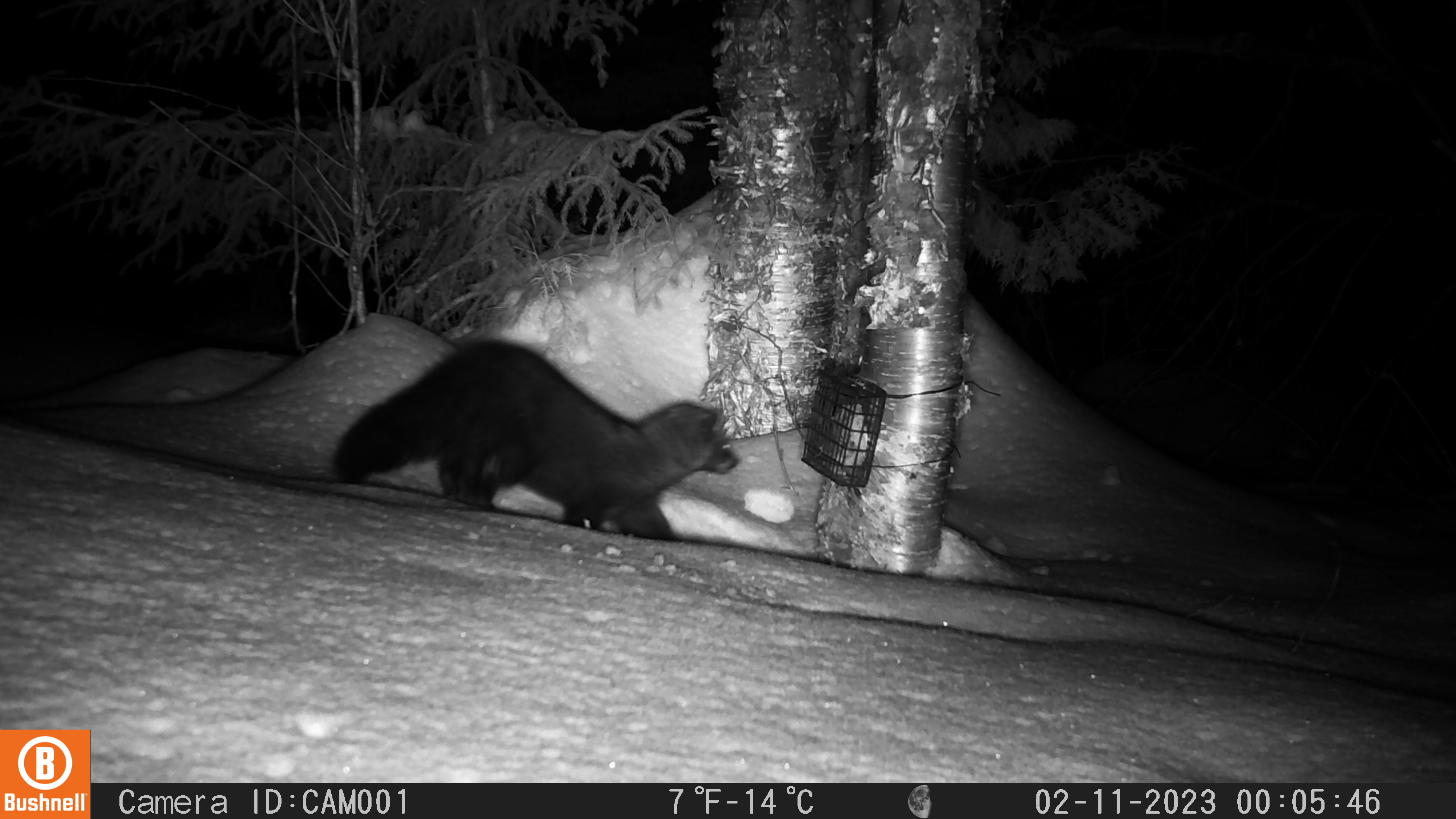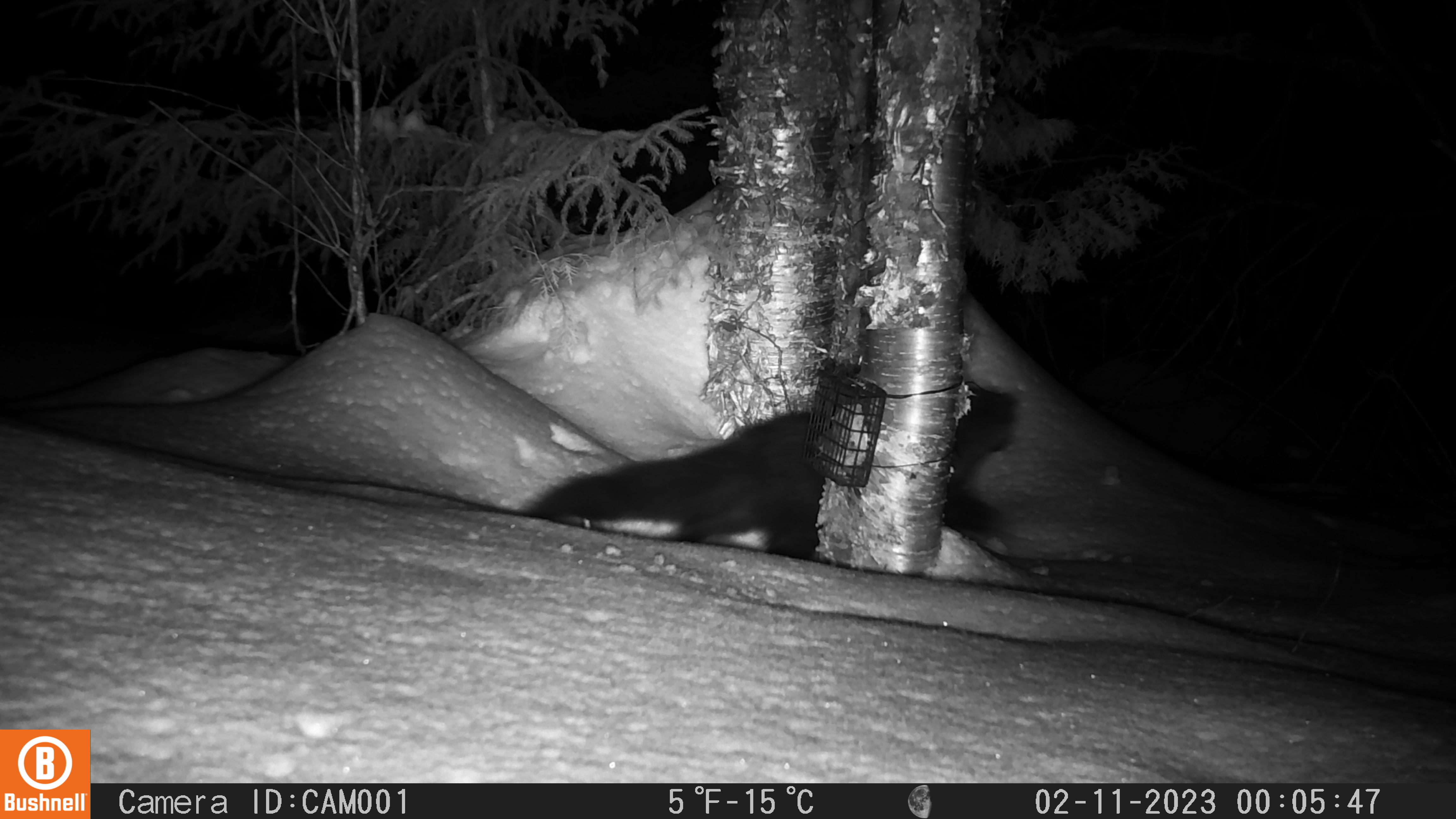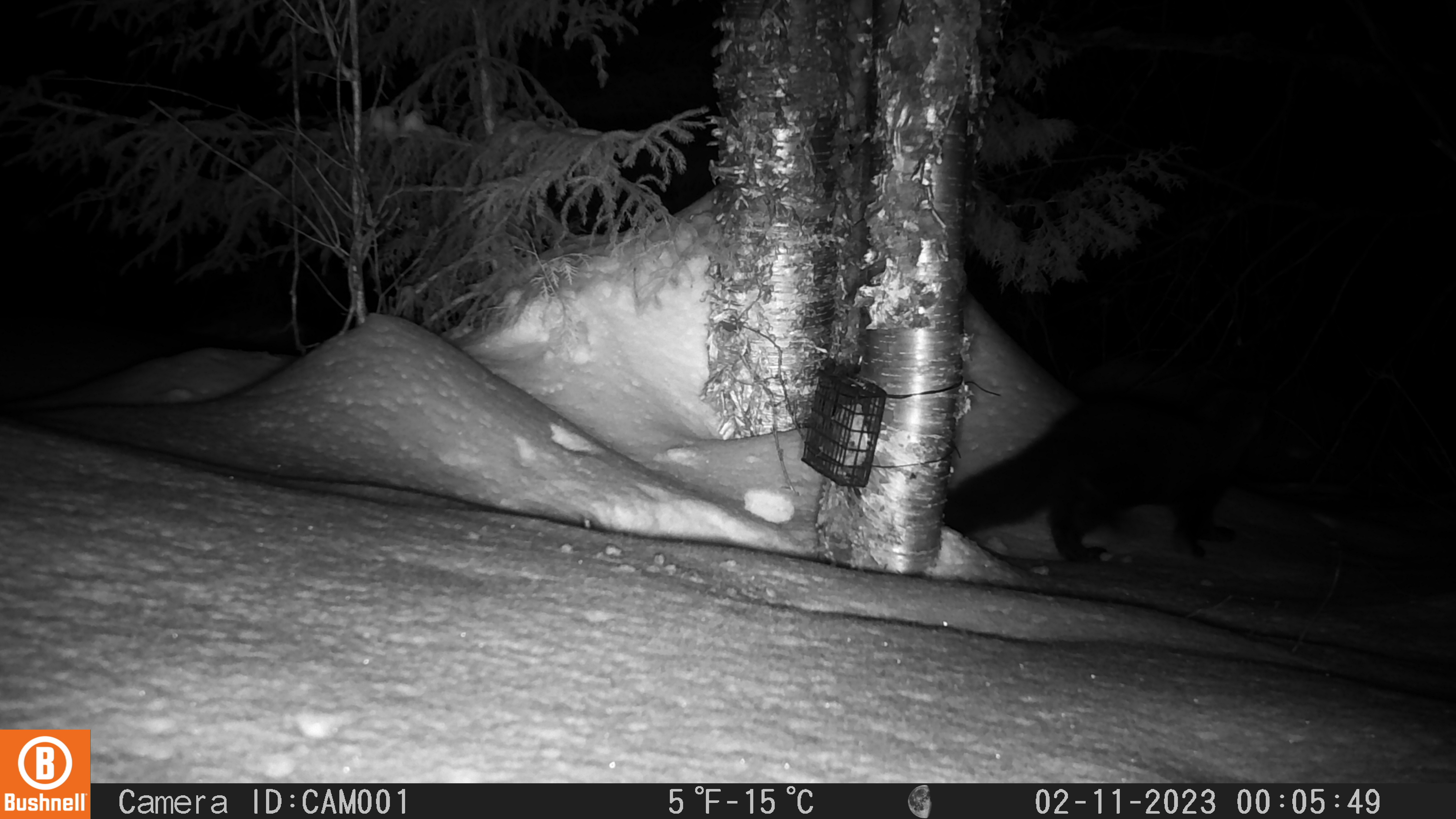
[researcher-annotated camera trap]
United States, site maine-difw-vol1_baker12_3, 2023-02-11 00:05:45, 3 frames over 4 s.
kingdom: Animalia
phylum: Chordata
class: Mammalia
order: Carnivora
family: Mustelidae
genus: Pekania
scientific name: Pekania pennanti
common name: fisher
Fisher (Pekania pennanti).